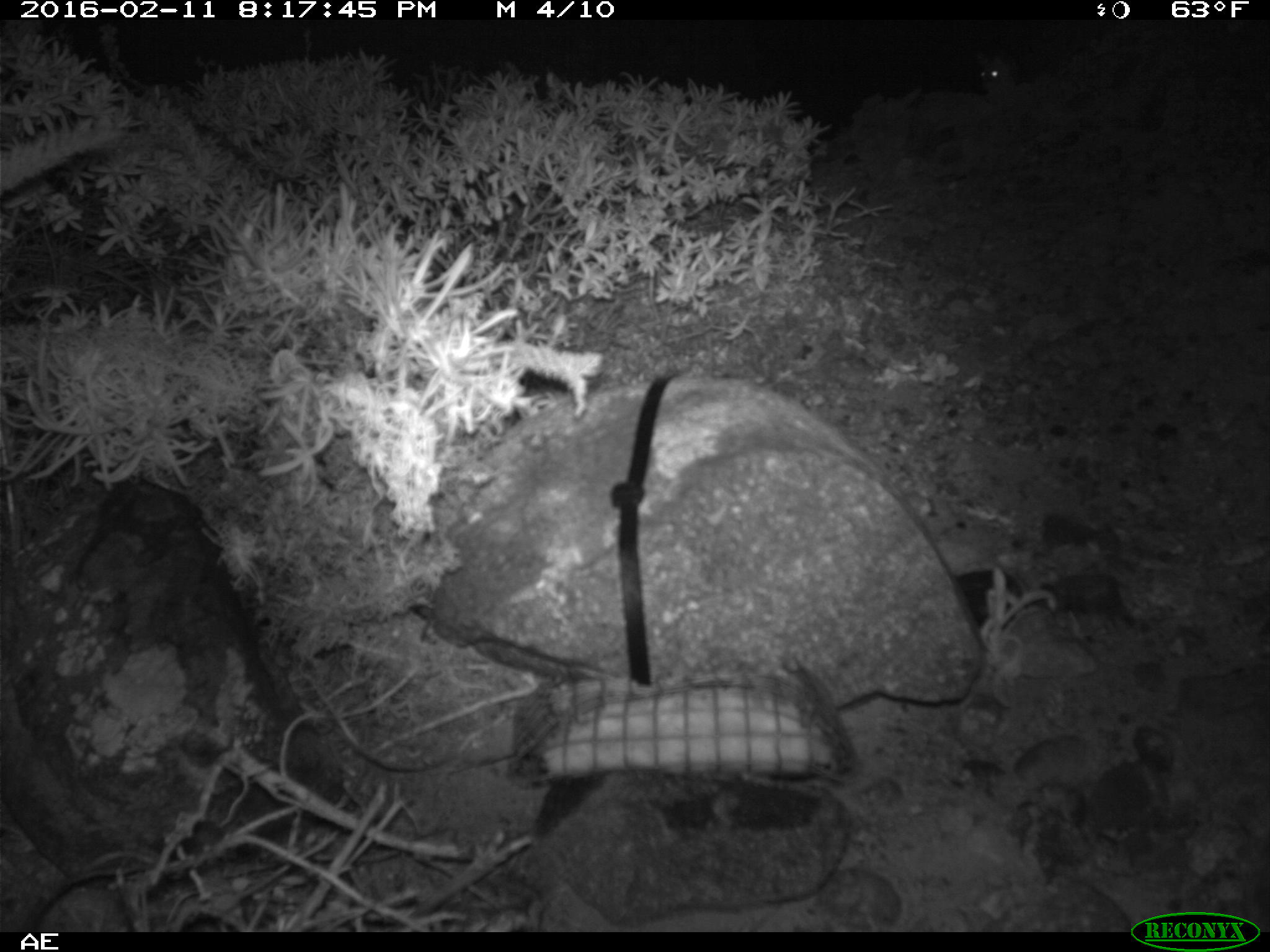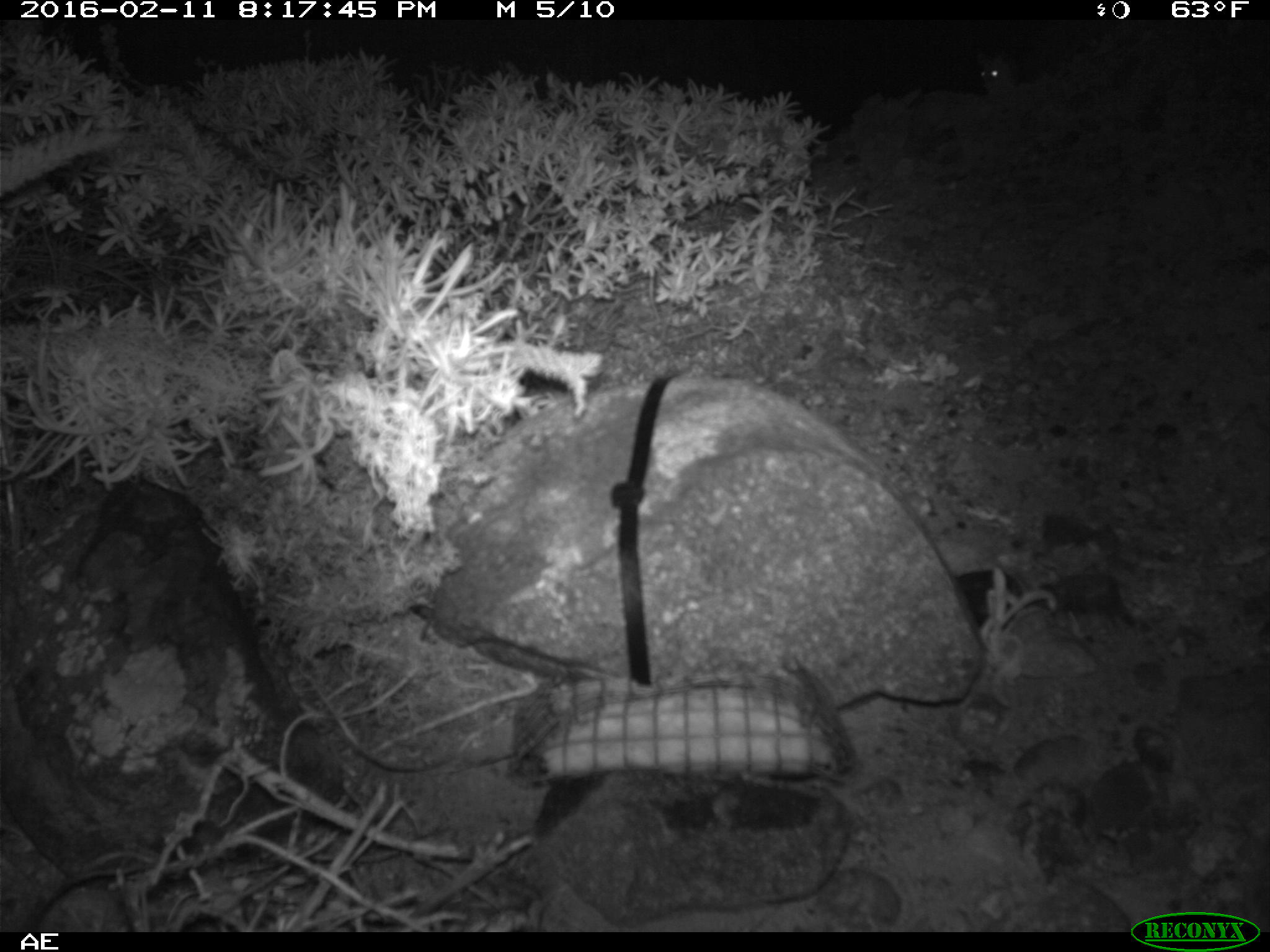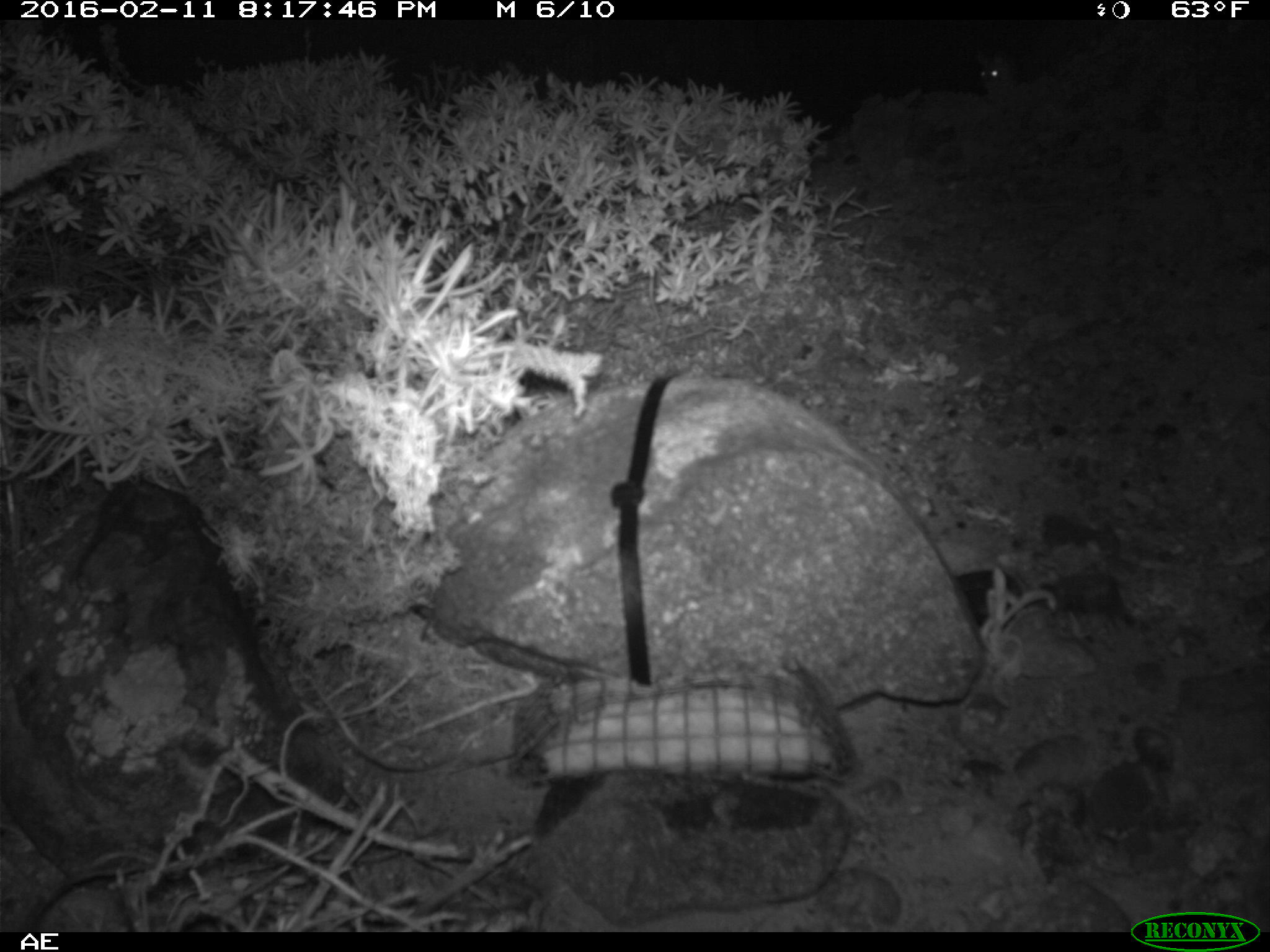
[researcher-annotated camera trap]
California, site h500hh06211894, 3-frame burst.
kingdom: Animalia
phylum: Chordata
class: Mammalia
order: Rodentia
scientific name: Rodentia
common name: rodent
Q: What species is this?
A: Rodent (Rodentia).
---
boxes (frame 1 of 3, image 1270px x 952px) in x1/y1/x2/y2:
rodent: 976/50/1016/91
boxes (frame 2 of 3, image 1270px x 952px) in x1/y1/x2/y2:
rodent: 974/44/1018/95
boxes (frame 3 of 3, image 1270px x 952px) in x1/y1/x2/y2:
rodent: 979/51/1018/93